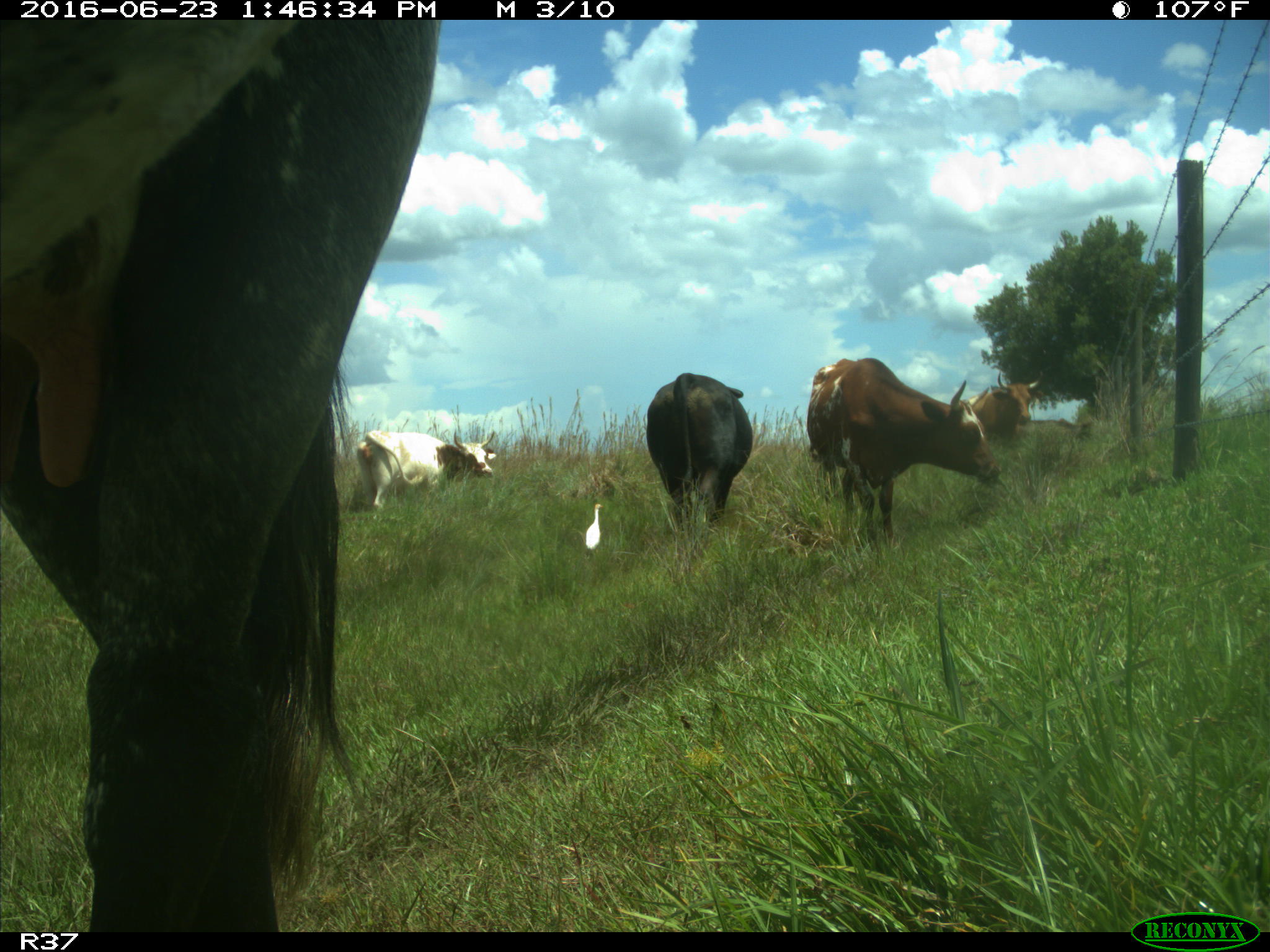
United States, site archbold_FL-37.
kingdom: Animalia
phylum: Chordata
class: Mammalia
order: Artiodactyla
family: Bovidae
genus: Bos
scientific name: Bos taurus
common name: domestic cow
Bos taurus (domestic cow).